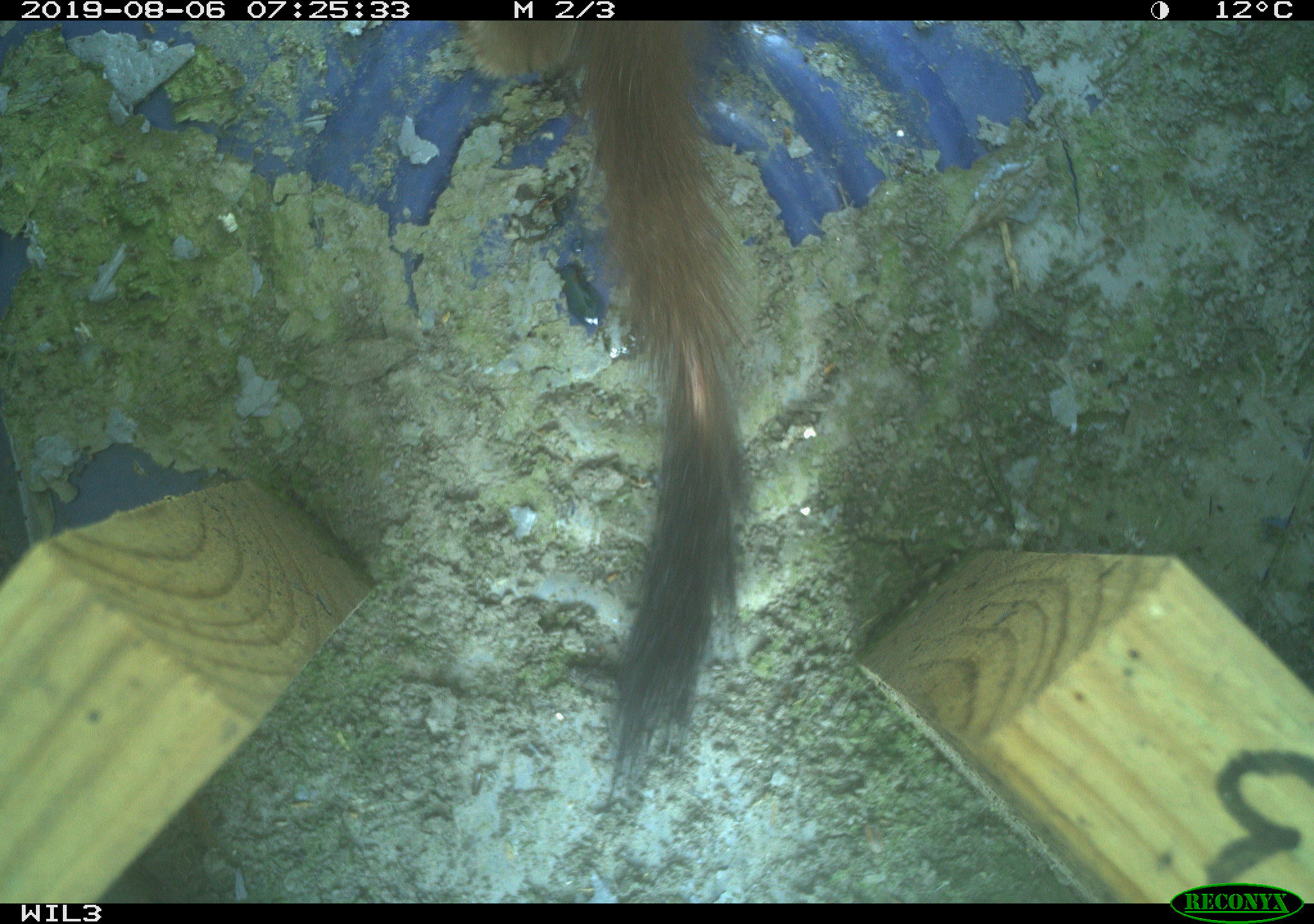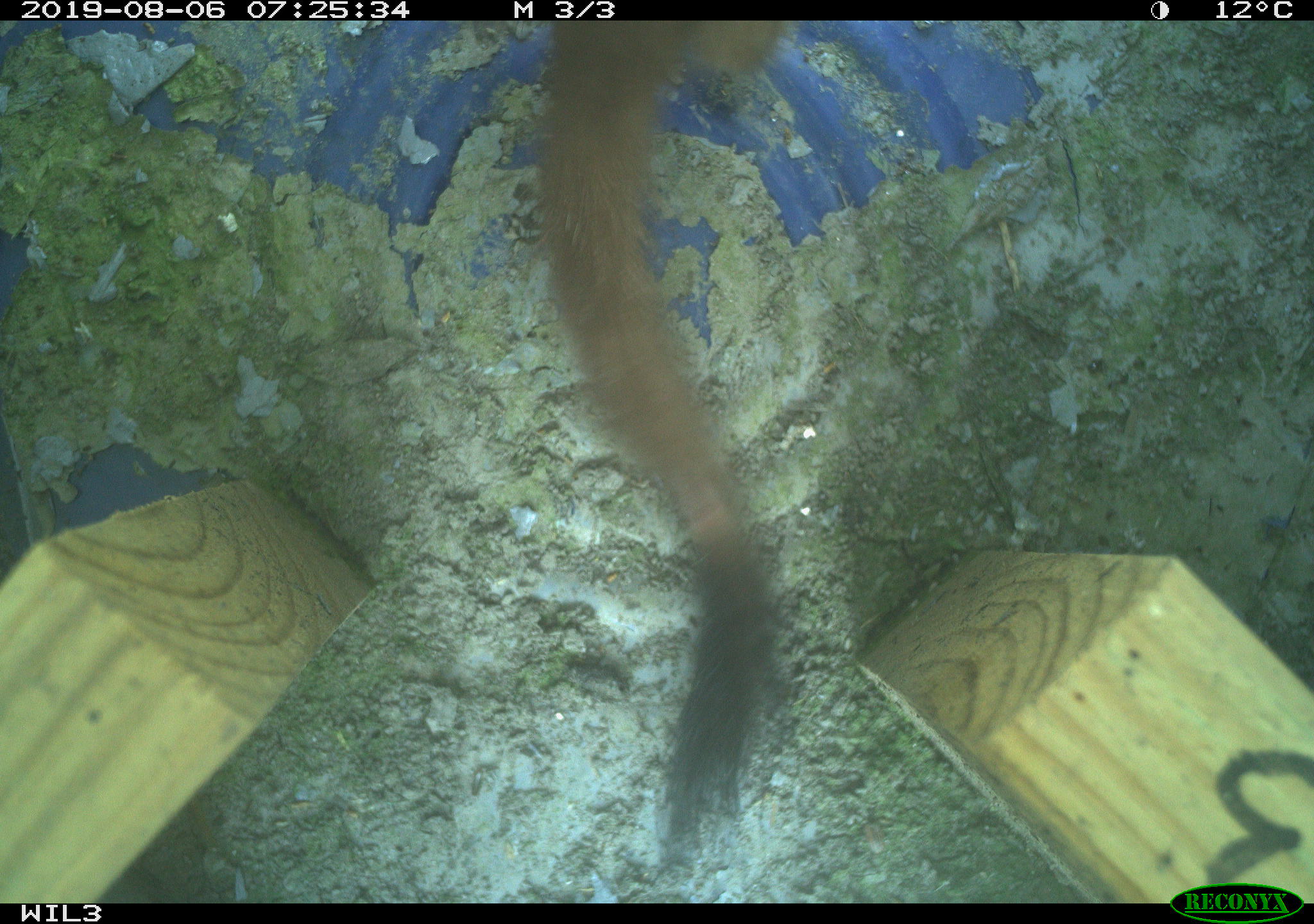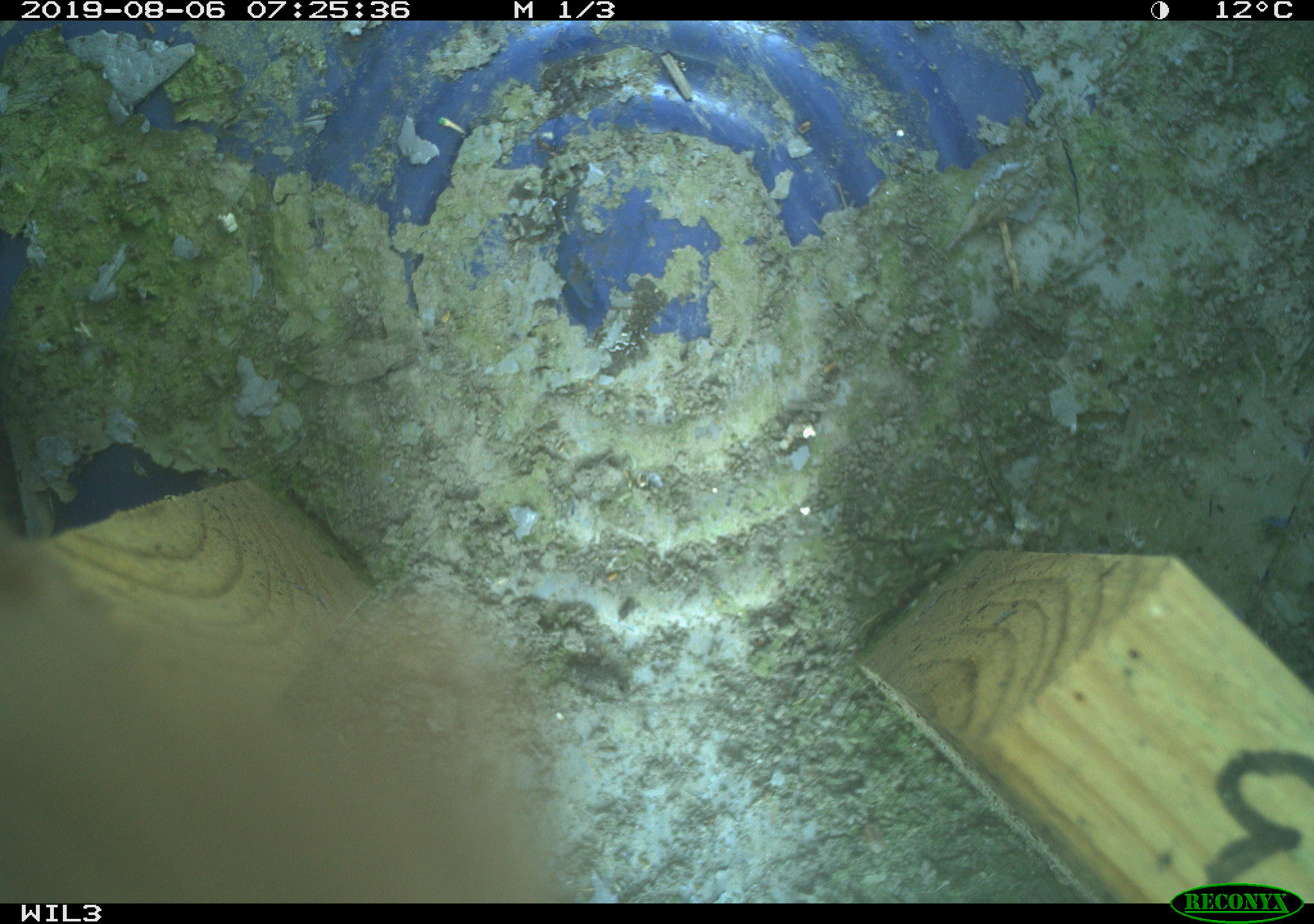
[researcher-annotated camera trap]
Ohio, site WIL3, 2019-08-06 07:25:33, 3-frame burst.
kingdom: Animalia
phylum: Chordata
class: Mammalia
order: Carnivora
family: Mustelidae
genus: Neogale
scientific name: Neogale frenata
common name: long-tailed weasel